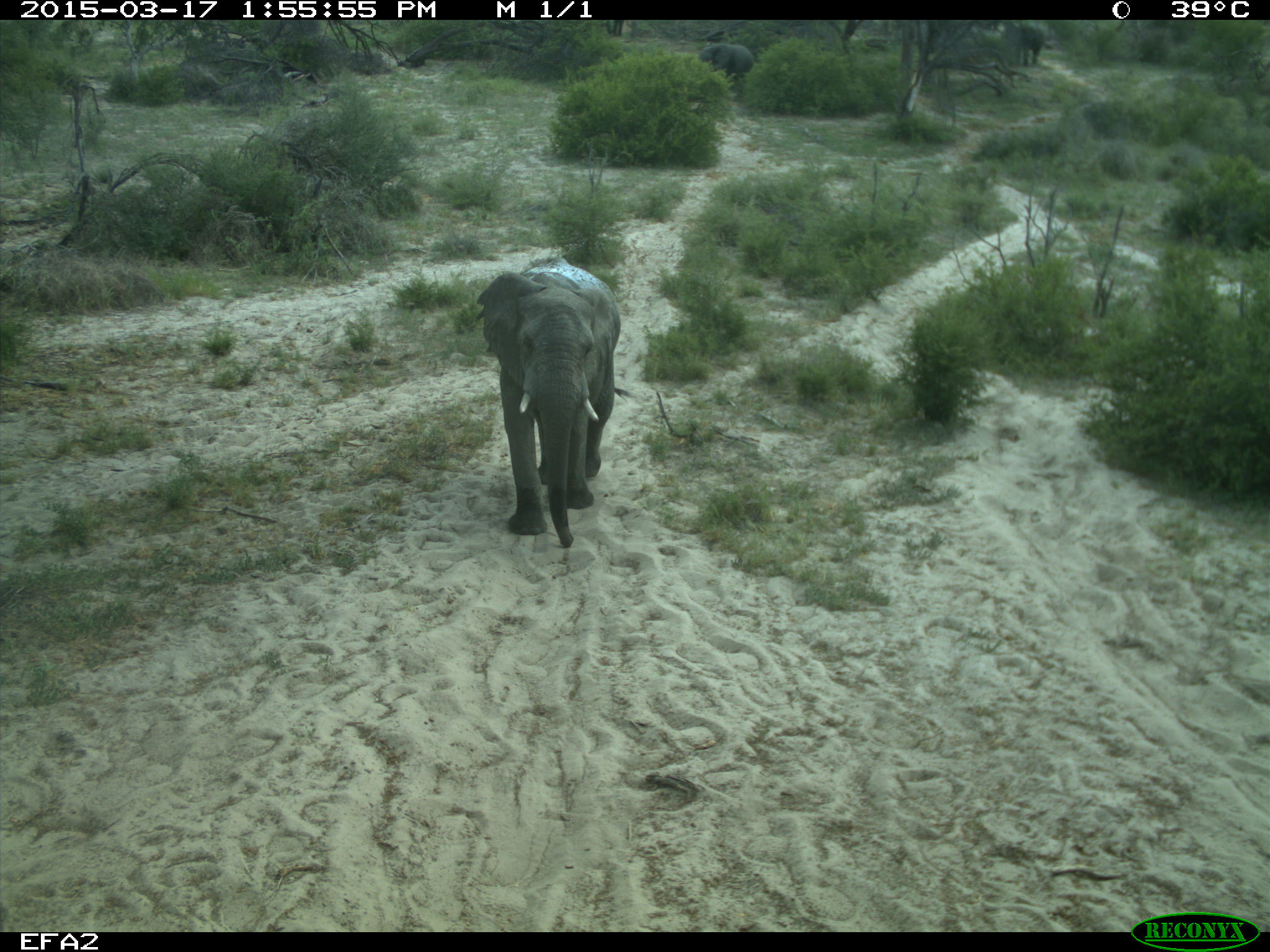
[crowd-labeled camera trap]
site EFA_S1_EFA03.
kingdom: Animalia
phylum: Chordata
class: Mammalia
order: Proboscidea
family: Elephantidae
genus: Loxodonta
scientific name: Loxodonta africana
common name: african bush elephant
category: elephant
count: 4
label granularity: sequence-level